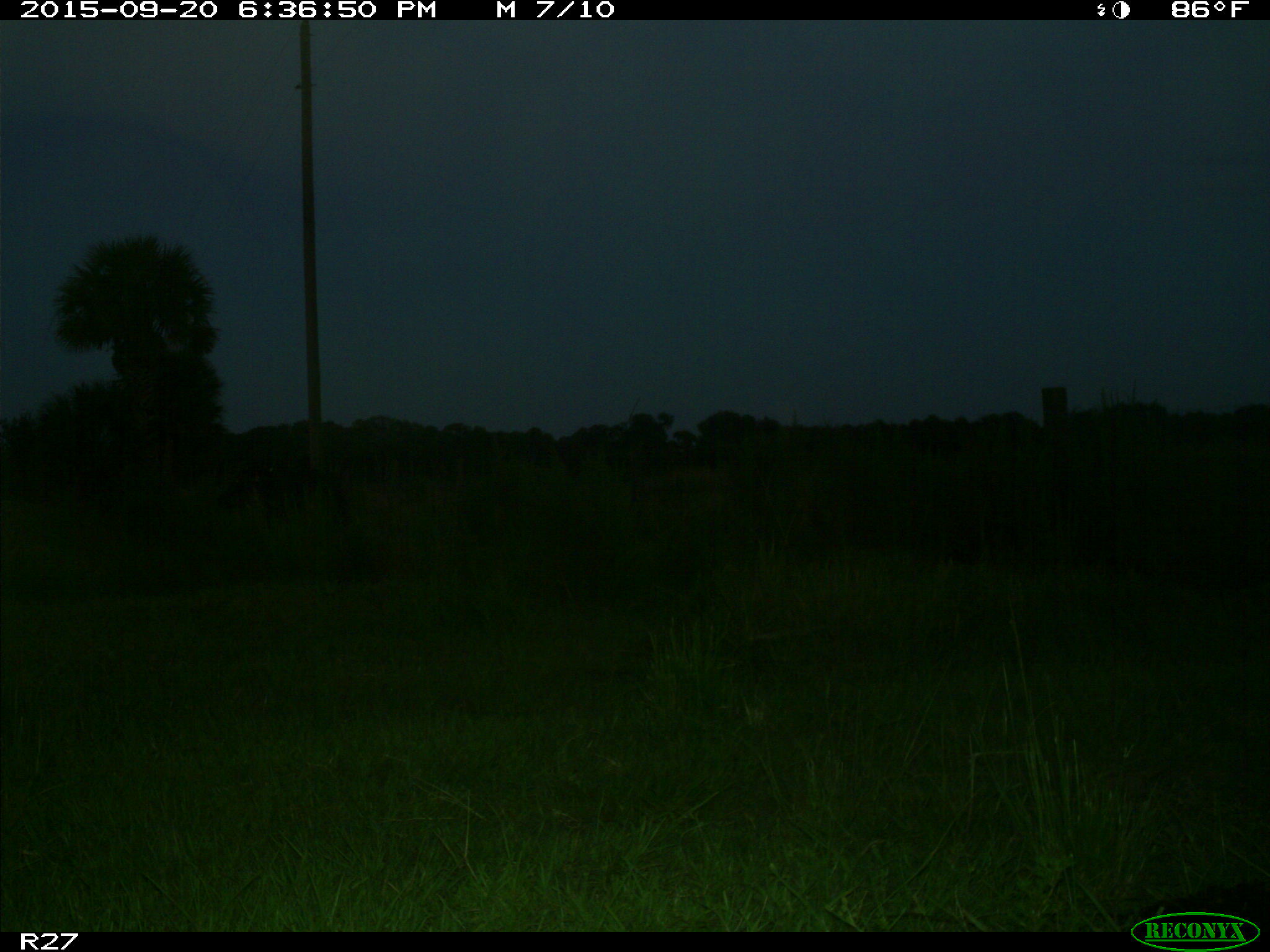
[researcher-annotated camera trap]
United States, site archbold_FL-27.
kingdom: Animalia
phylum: Chordata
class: Mammalia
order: Artiodactyla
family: Bovidae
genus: Bos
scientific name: Bos taurus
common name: domestic cow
Bos taurus (domestic cow).